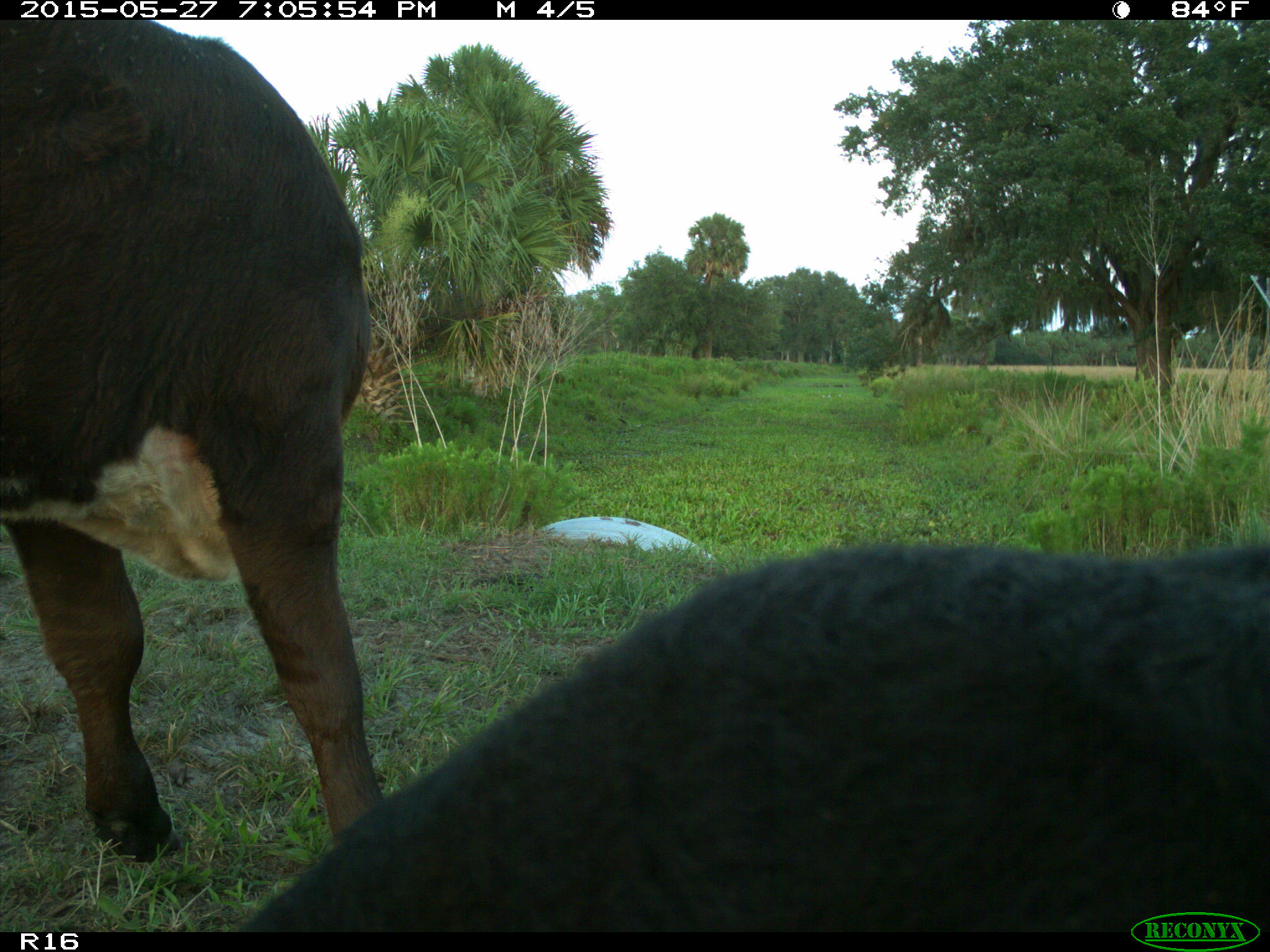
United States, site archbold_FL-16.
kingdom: Animalia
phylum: Chordata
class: Mammalia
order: Artiodactyla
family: Bovidae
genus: Bos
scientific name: Bos taurus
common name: domestic cow